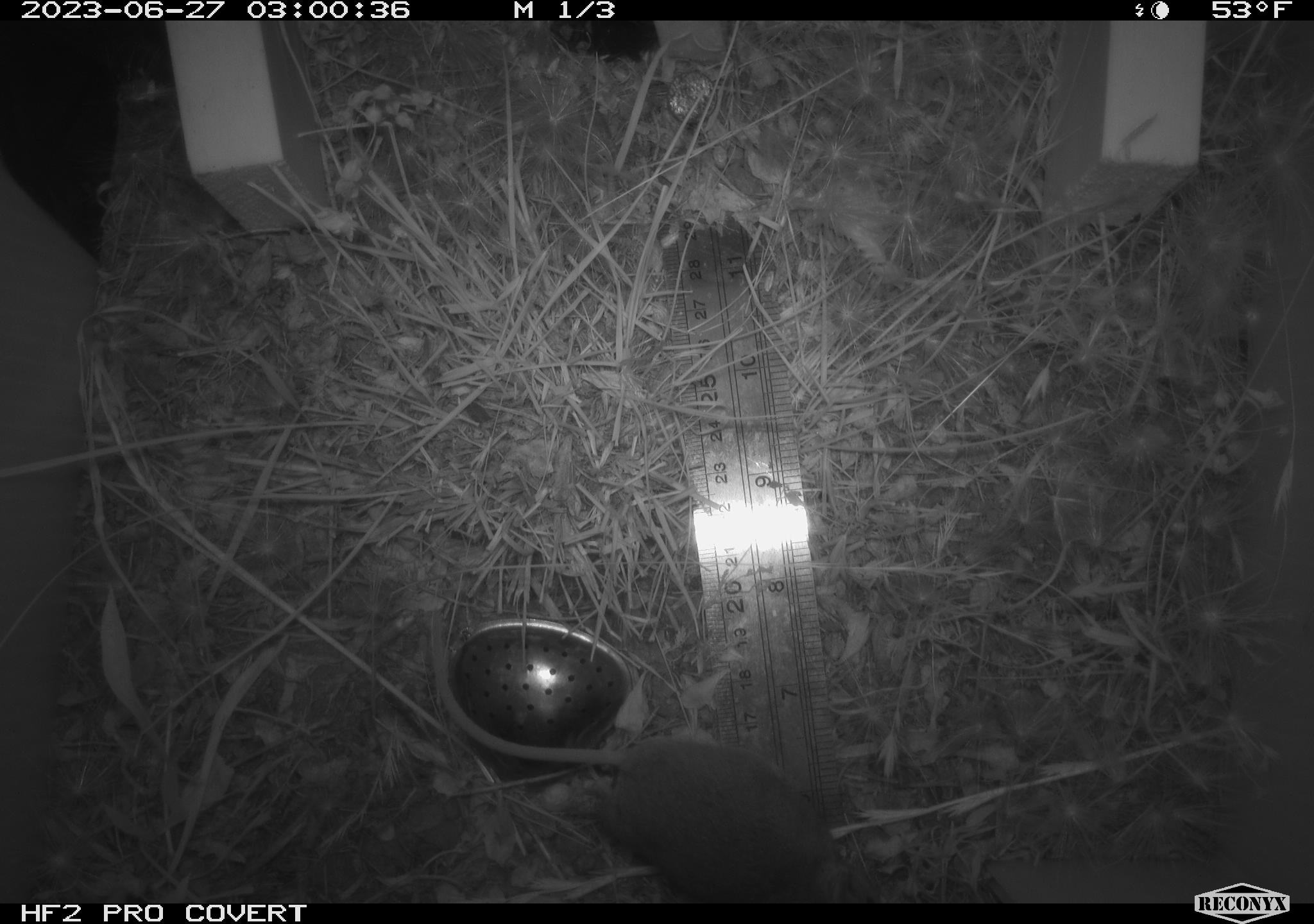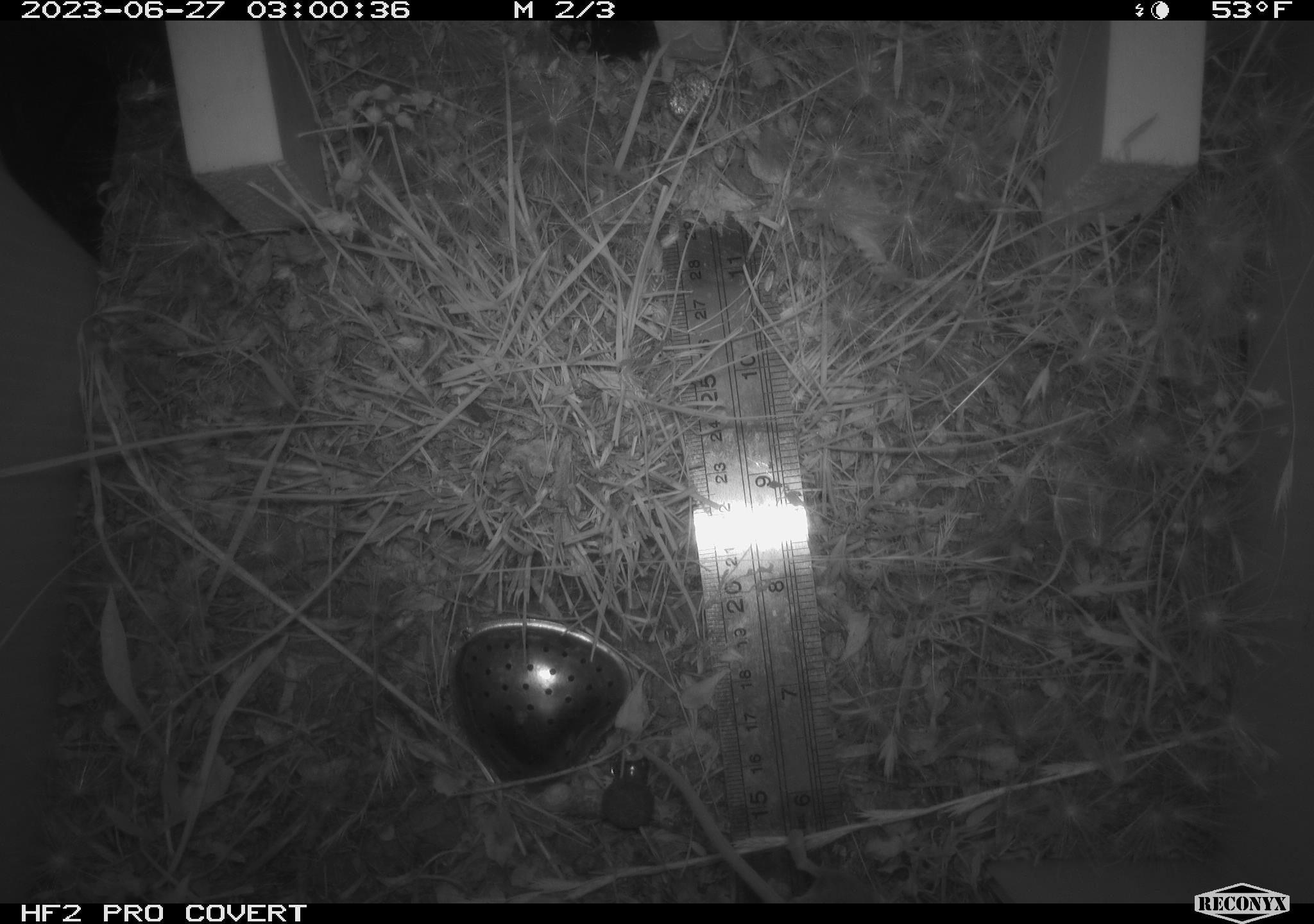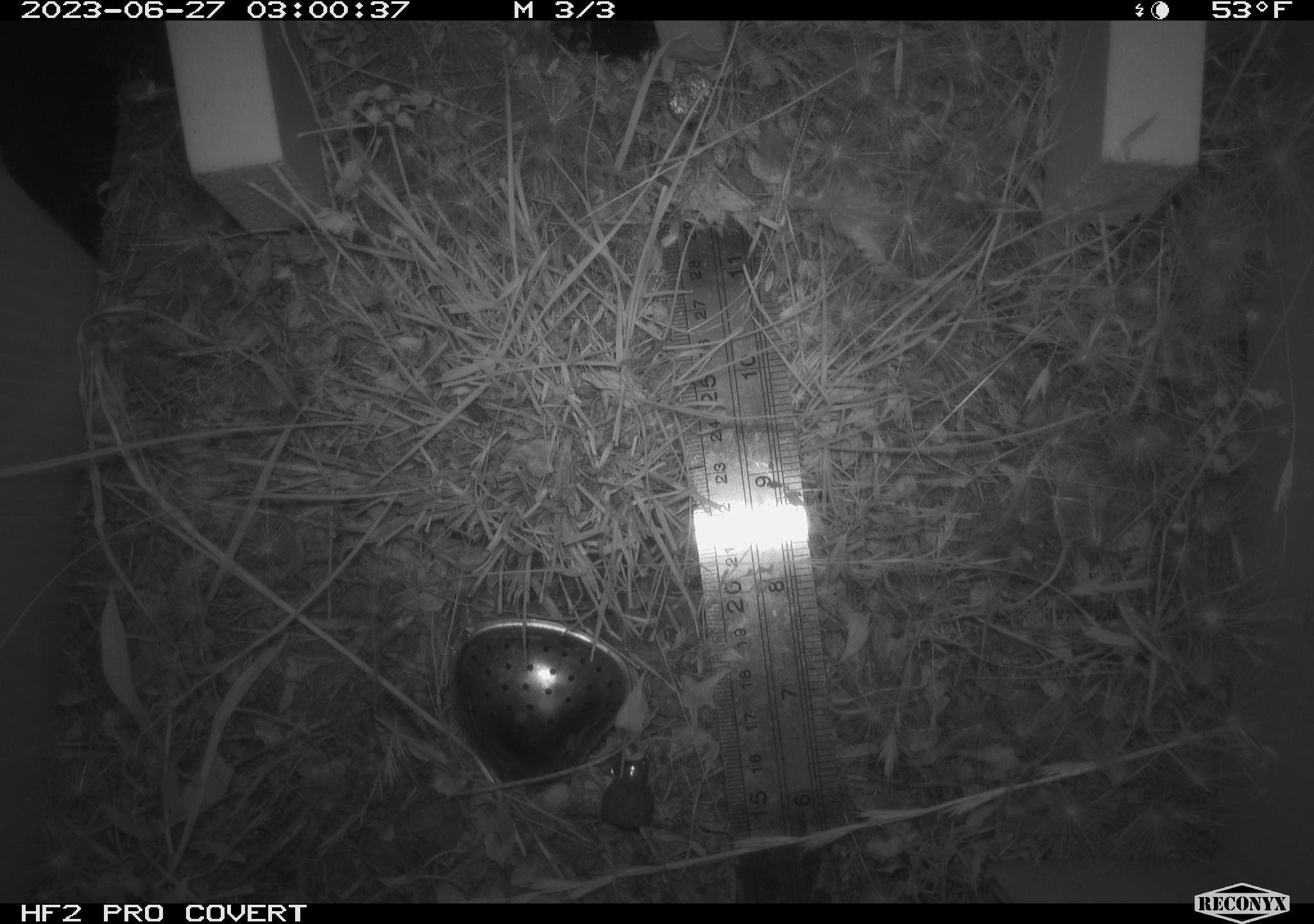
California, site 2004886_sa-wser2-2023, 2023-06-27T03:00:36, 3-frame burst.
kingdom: Animalia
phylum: Chordata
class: Mammalia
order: Rodentia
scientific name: Rodentia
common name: mouse species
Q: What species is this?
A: Mouse species (Rodentia).